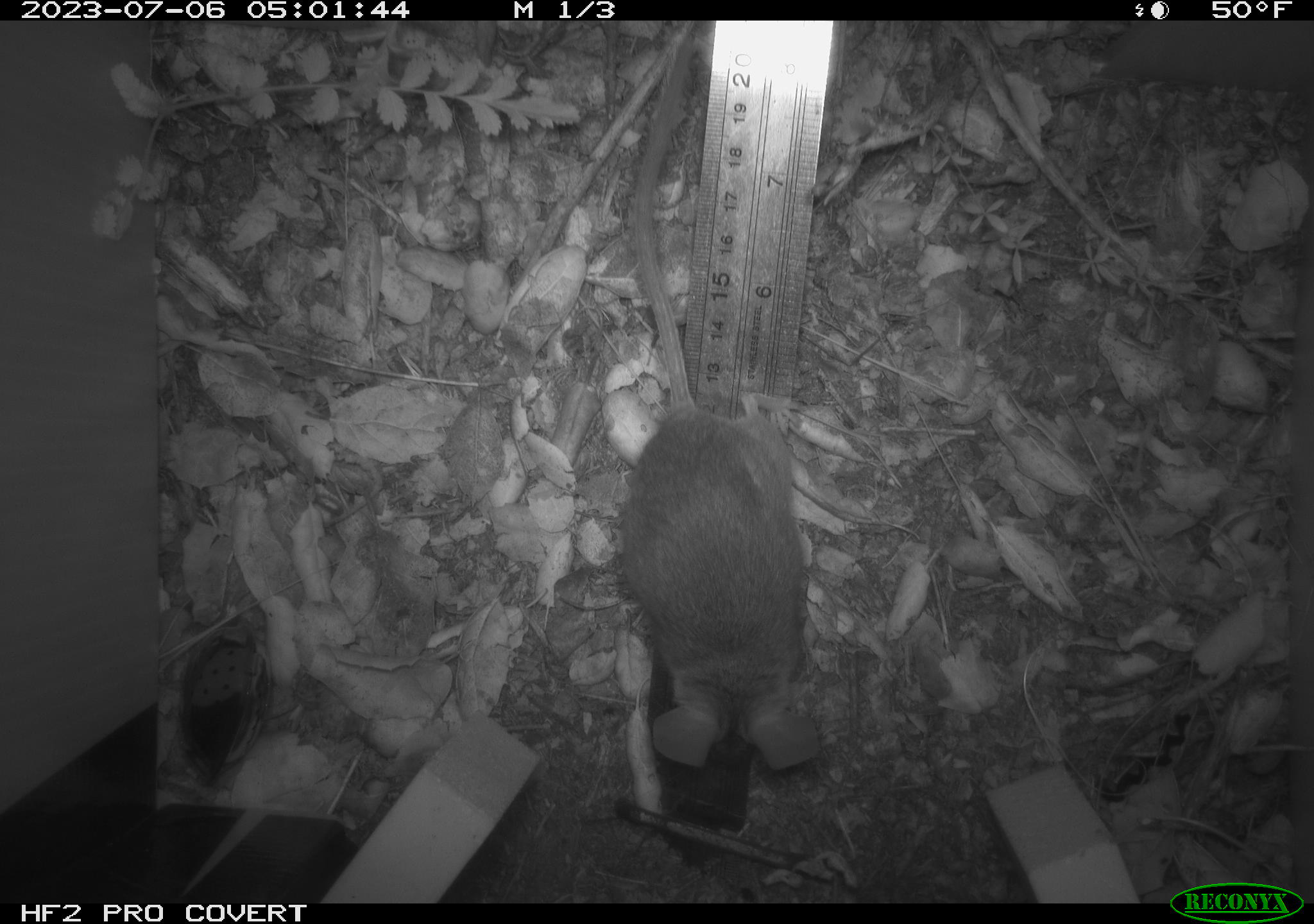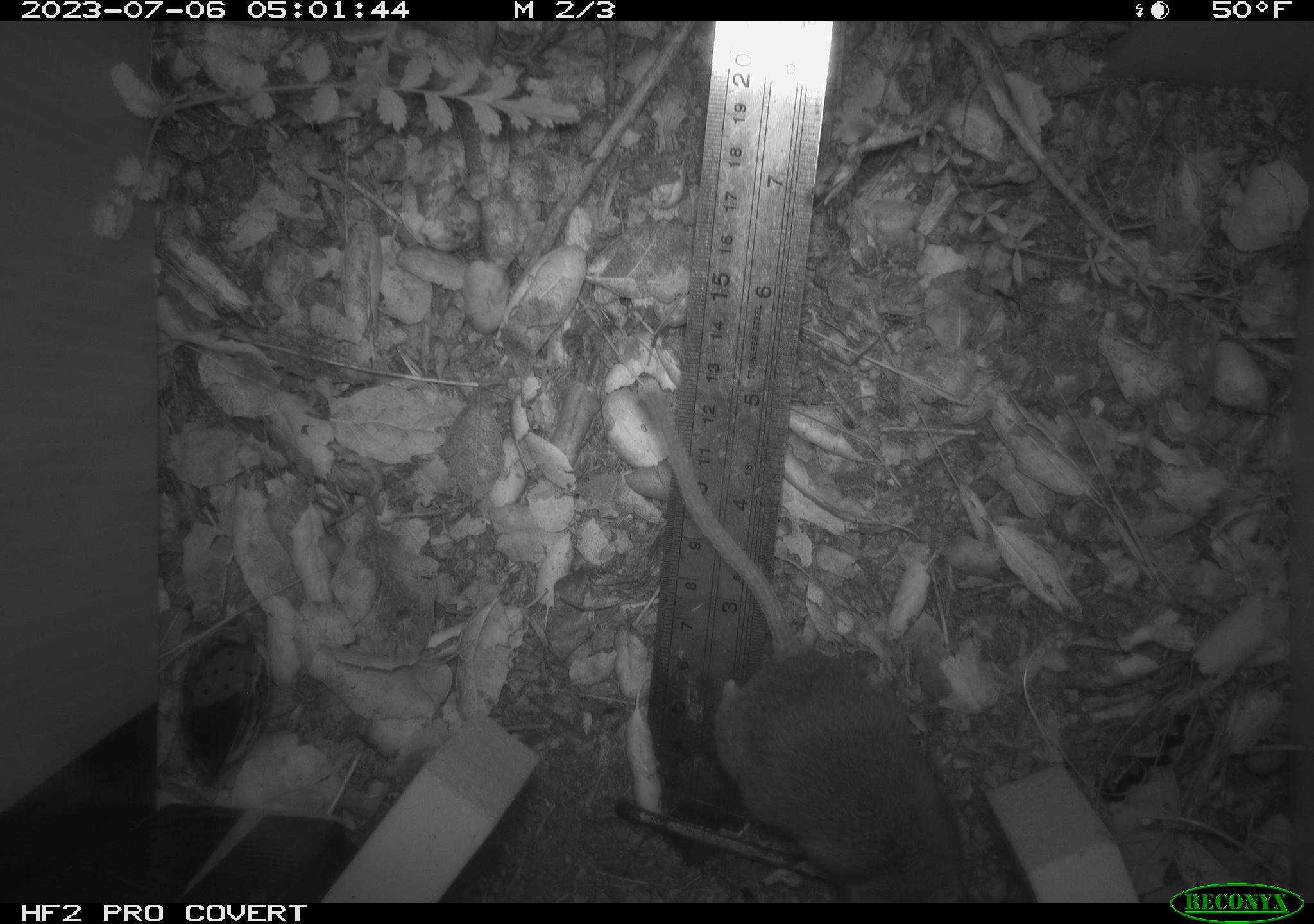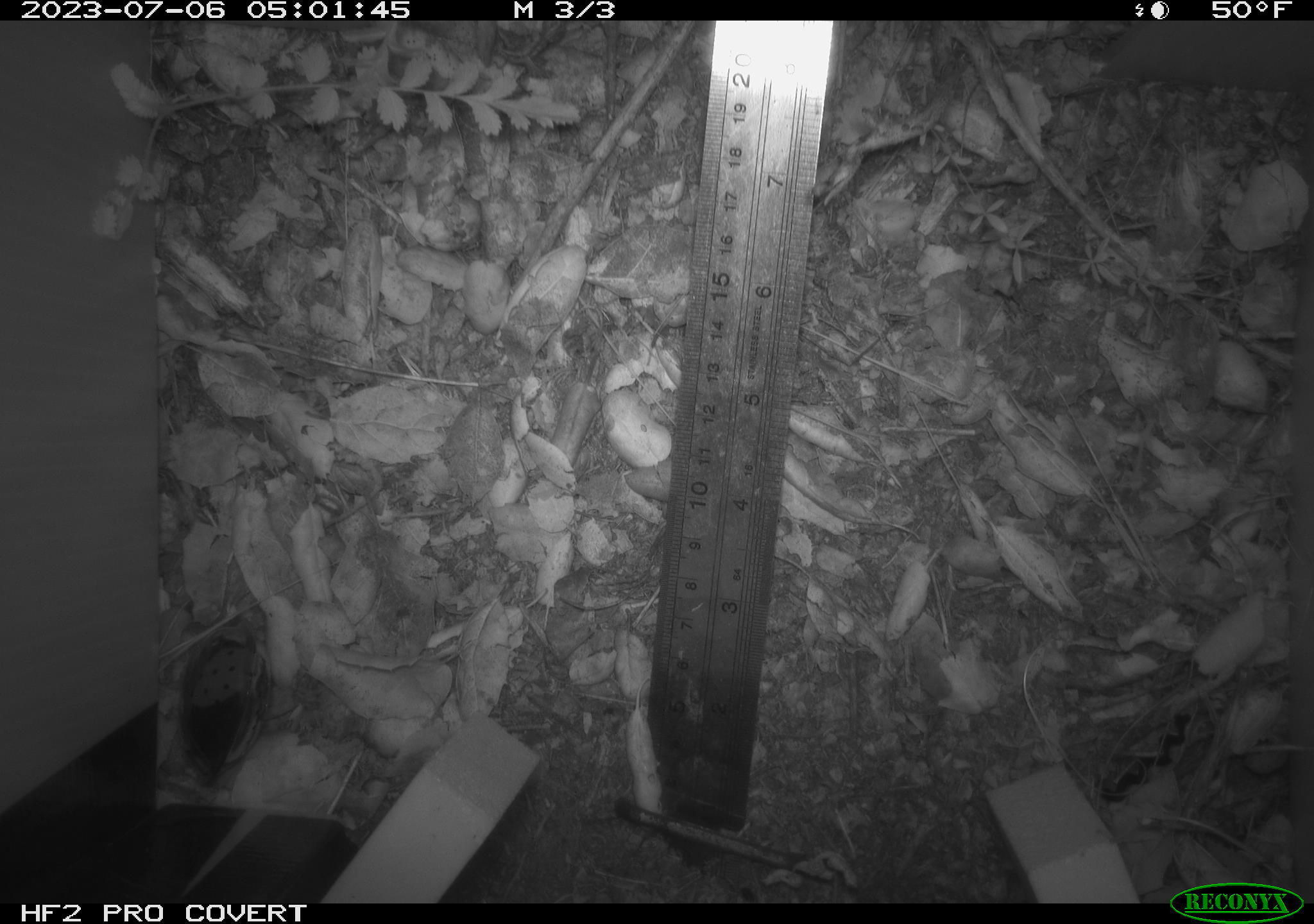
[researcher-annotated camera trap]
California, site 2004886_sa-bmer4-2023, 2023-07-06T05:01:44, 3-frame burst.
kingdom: Animalia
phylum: Chordata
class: Mammalia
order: Rodentia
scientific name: Rodentia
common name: mouse species